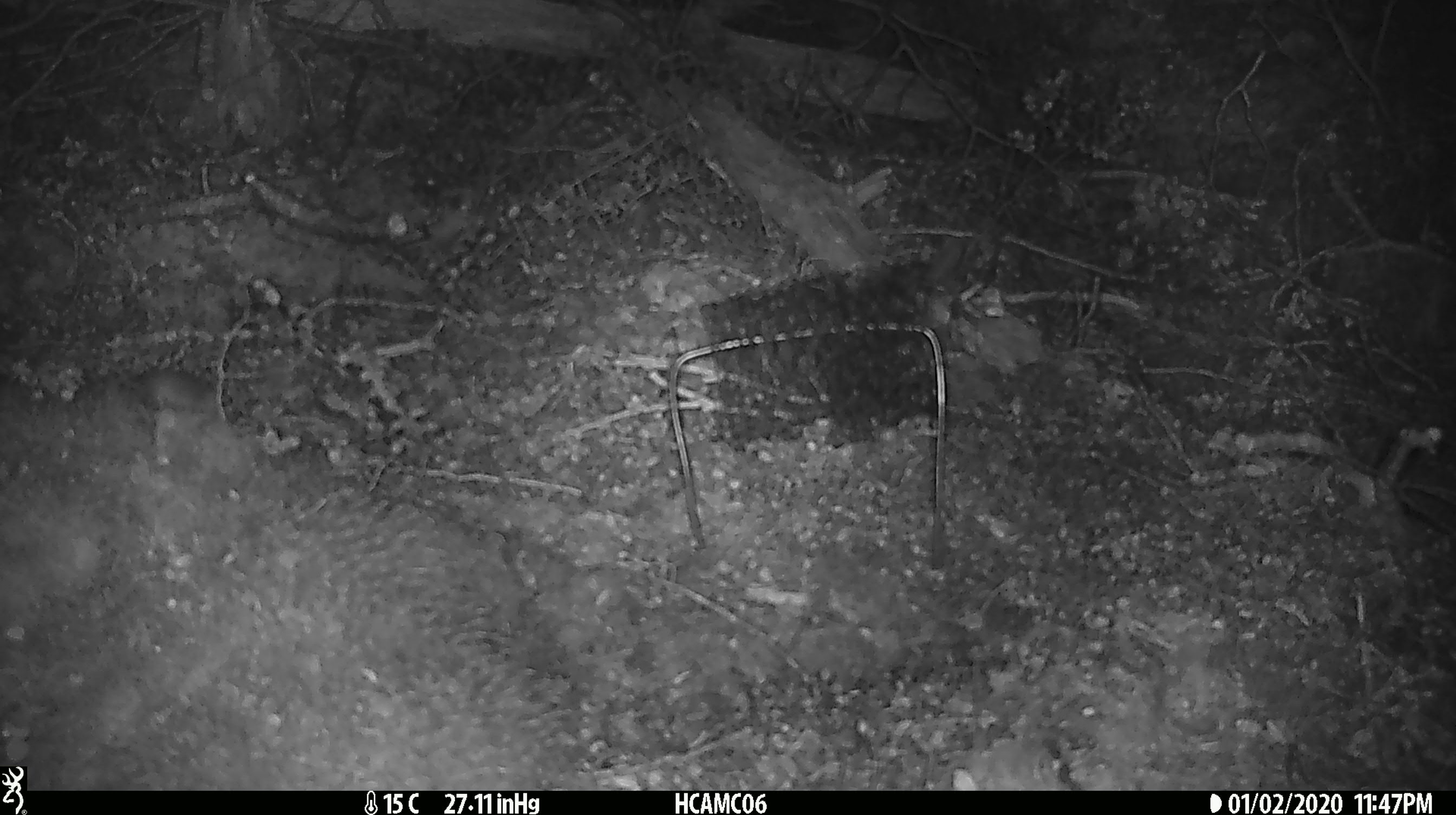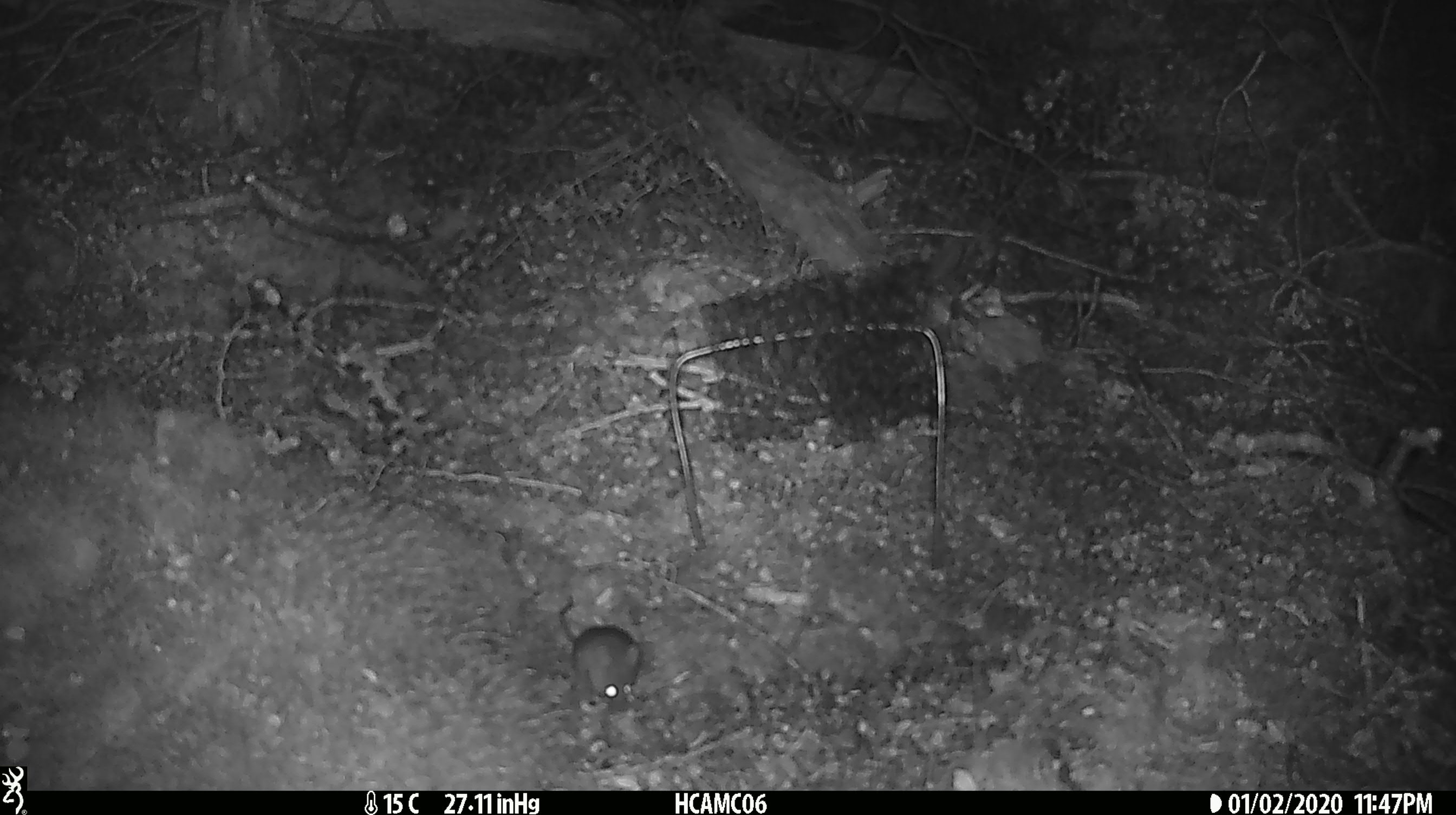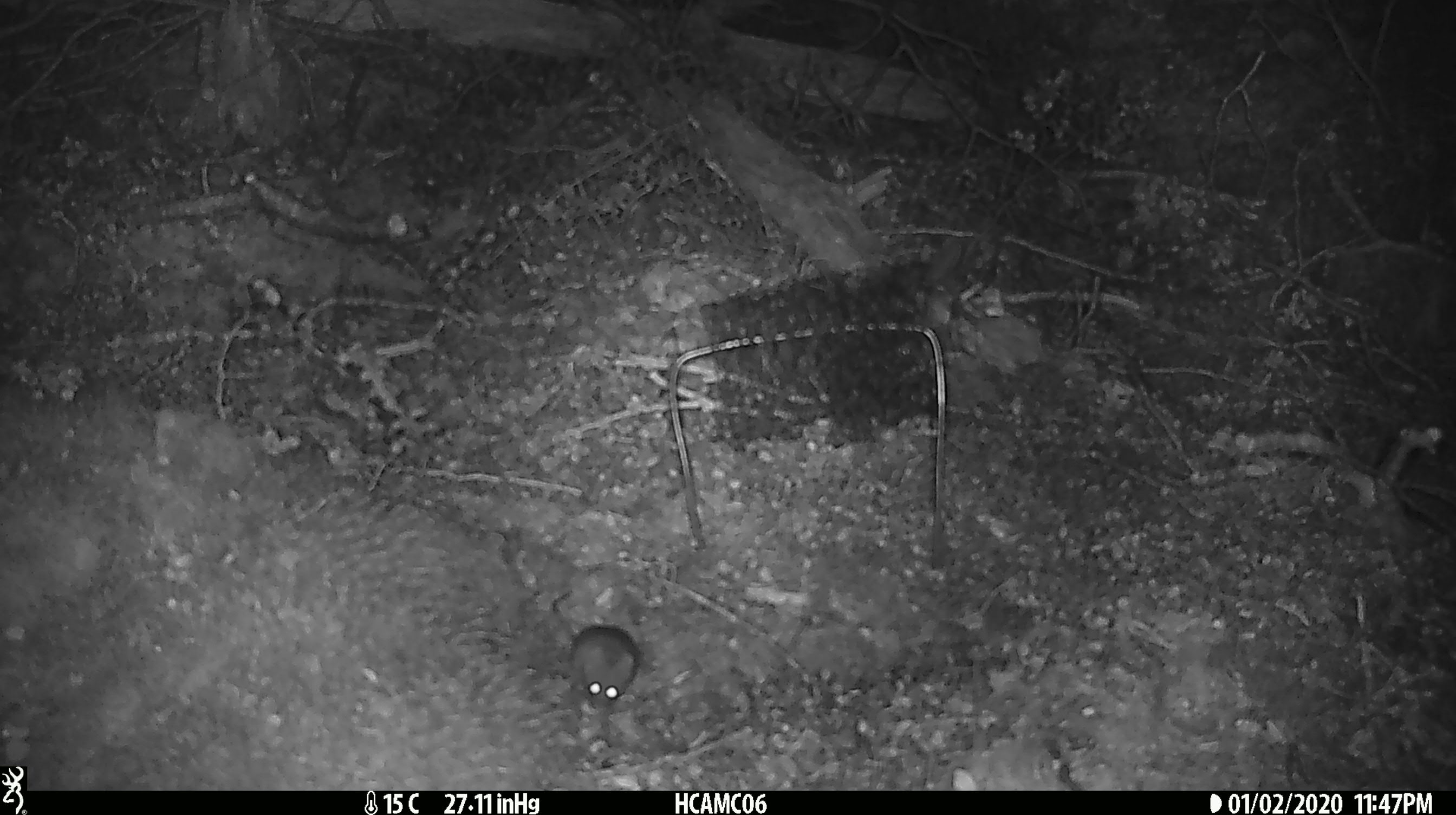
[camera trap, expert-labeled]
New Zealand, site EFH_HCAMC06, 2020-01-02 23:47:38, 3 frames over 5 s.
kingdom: Animalia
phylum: Chordata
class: Mammalia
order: Rodentia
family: Muridae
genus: Mus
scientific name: Mus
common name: mouse